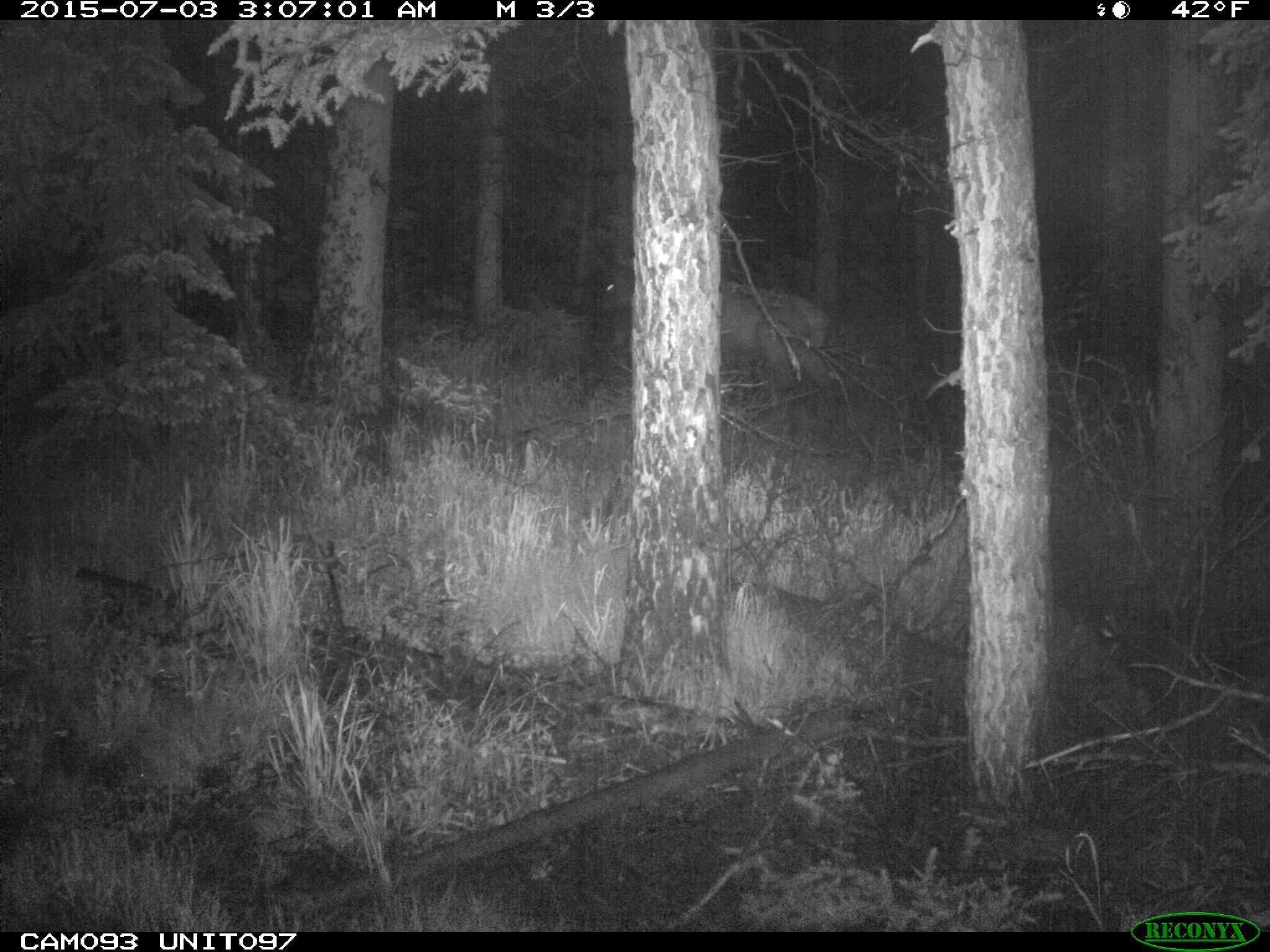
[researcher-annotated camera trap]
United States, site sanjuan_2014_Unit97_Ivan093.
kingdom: Animalia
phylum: Chordata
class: Mammalia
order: Artiodactyla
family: Cervidae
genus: Cervus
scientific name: Cervus elaphus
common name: red deer